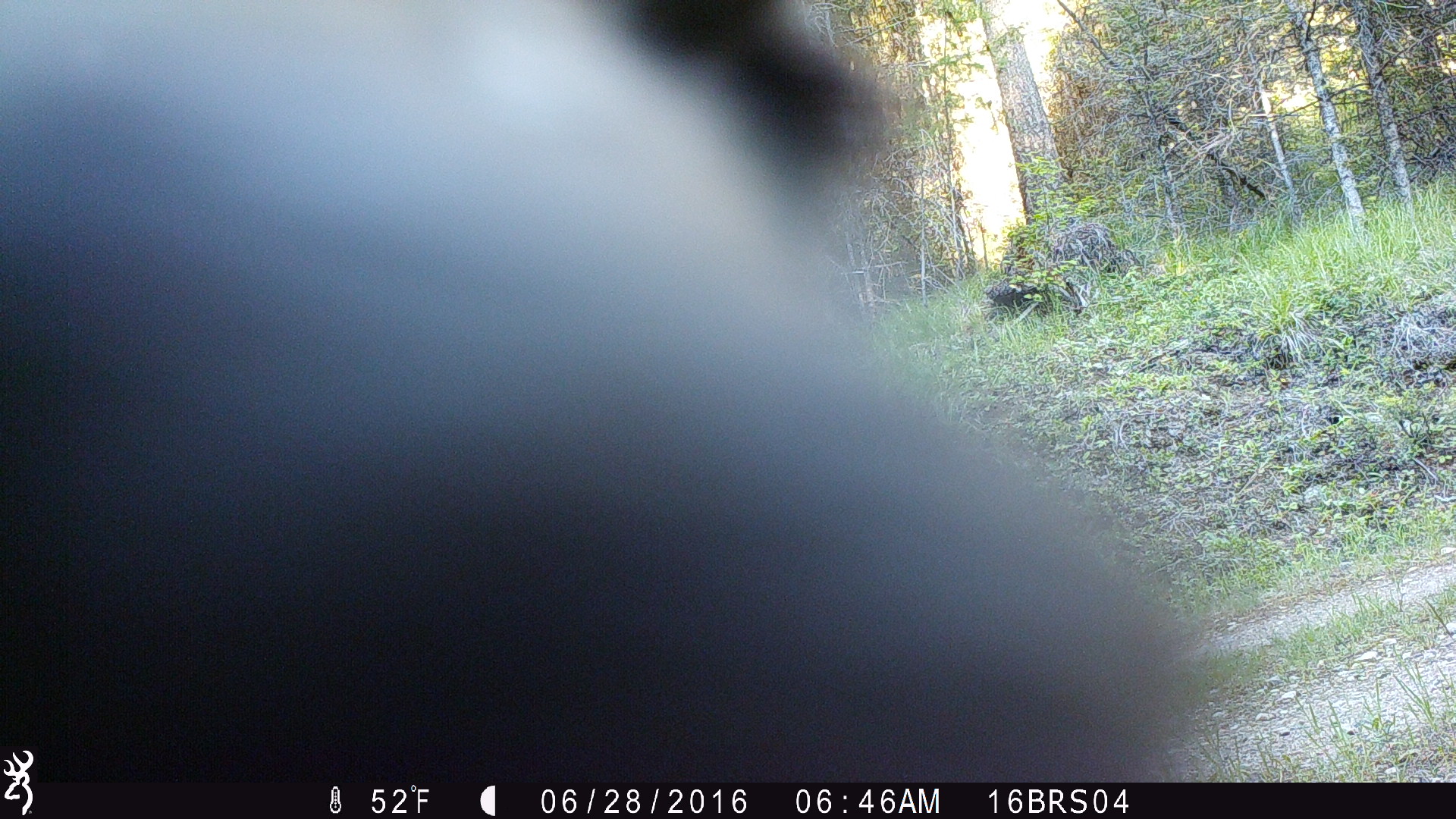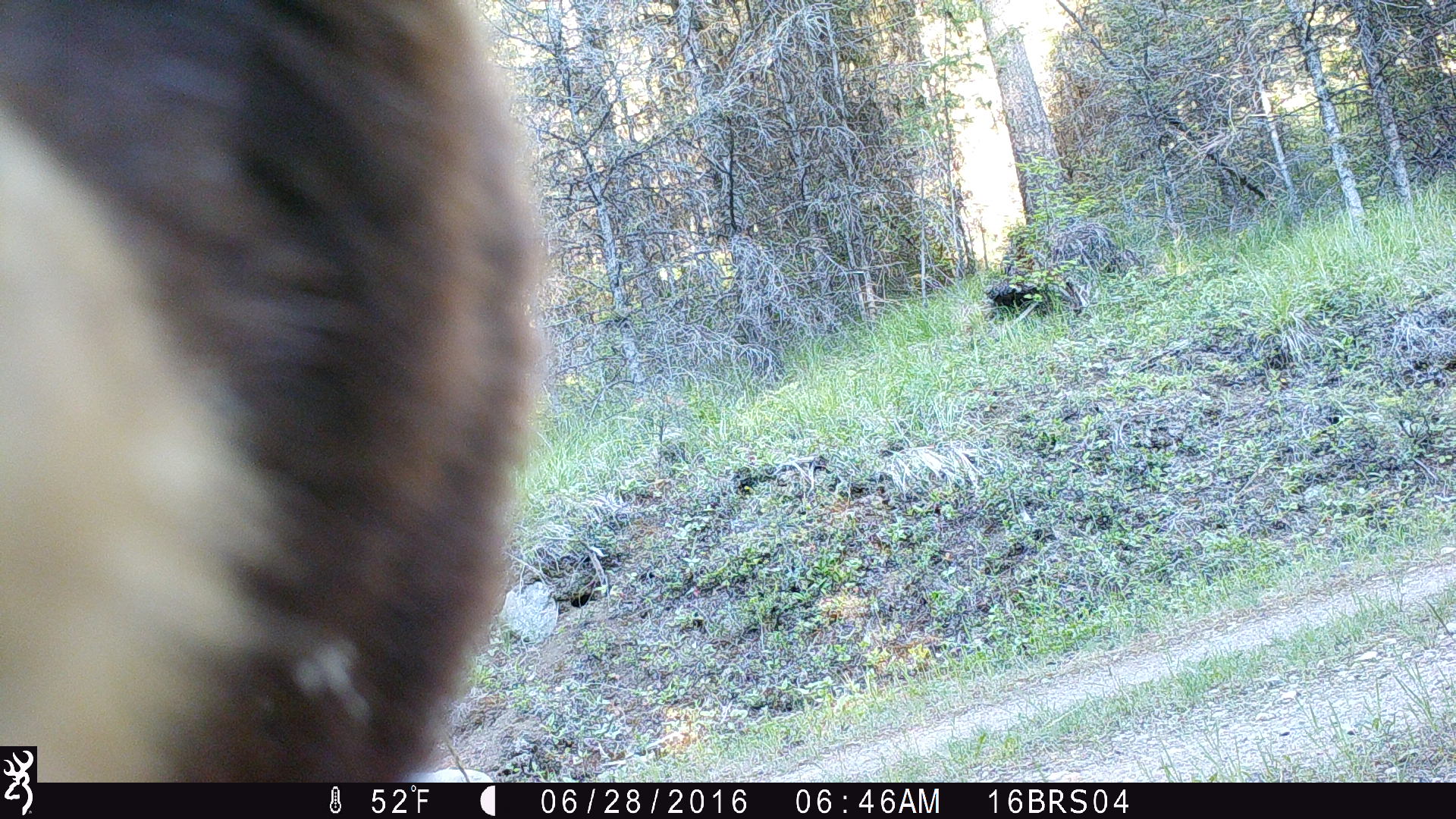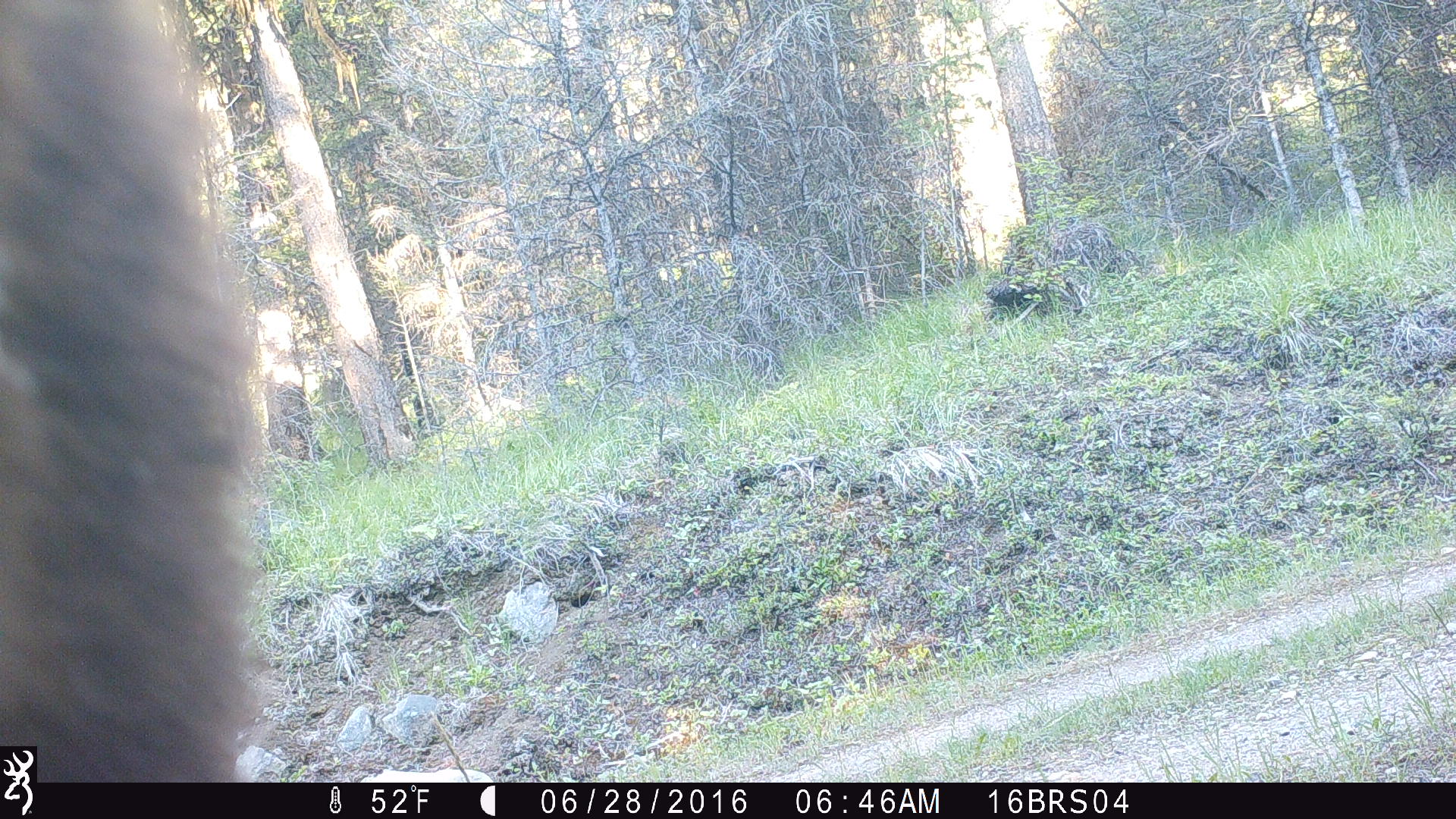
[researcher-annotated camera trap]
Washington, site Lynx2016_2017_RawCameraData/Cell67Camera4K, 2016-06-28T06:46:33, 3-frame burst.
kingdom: Animalia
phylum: Chordata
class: Mammalia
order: Carnivora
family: Ursidae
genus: Ursus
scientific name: Ursus americanus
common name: american black bear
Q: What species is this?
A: Ursus americanus (american black bear).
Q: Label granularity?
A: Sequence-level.